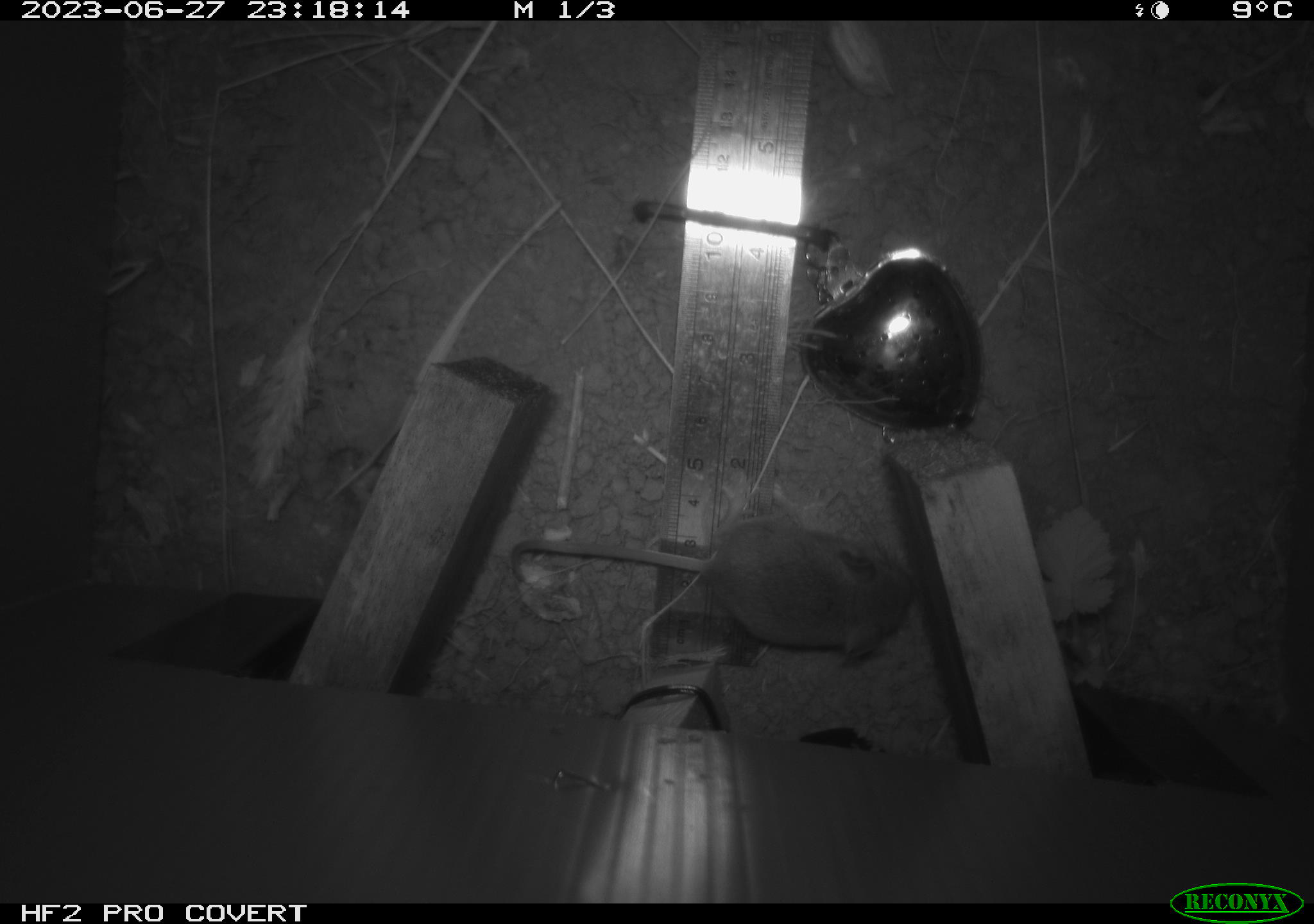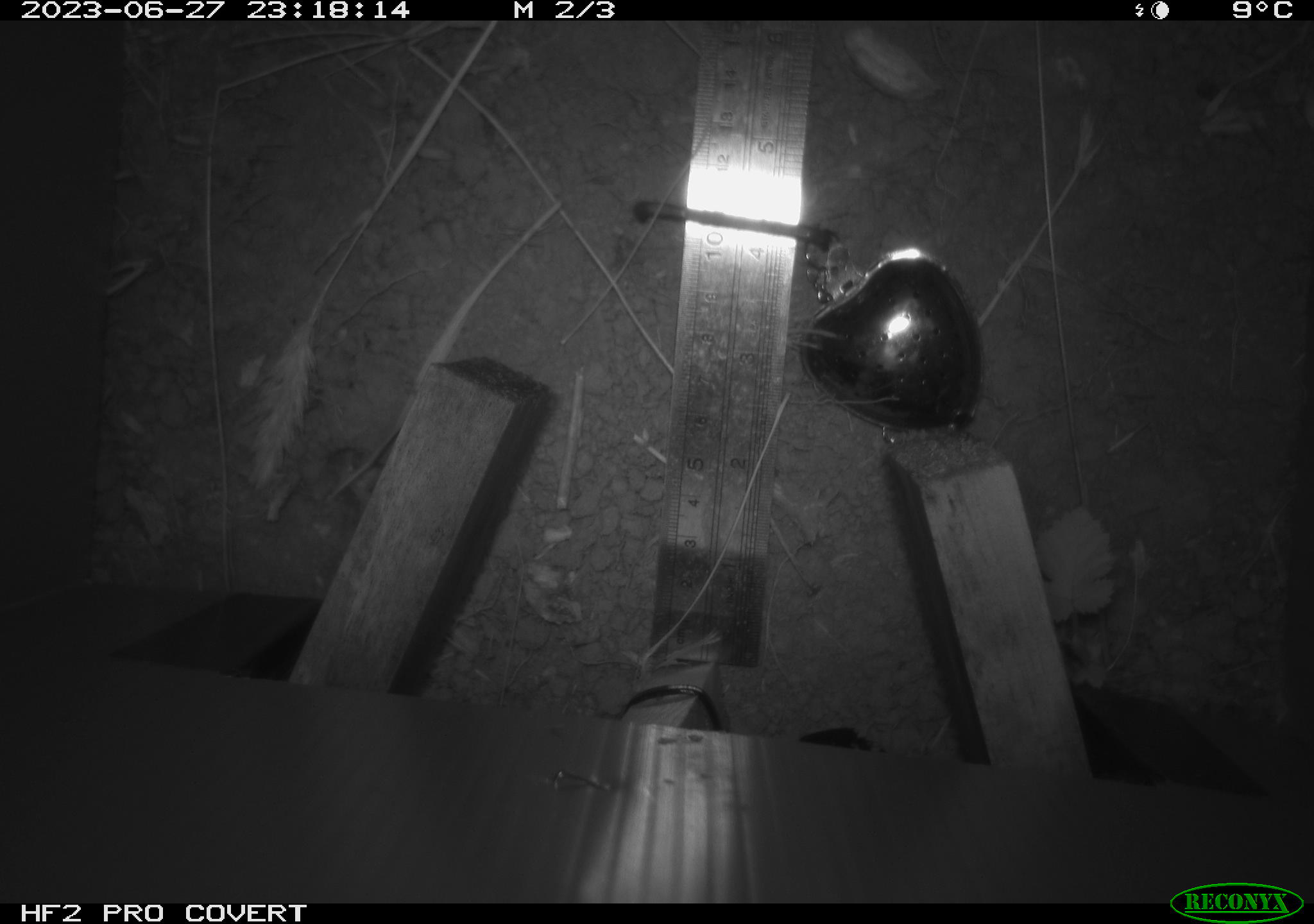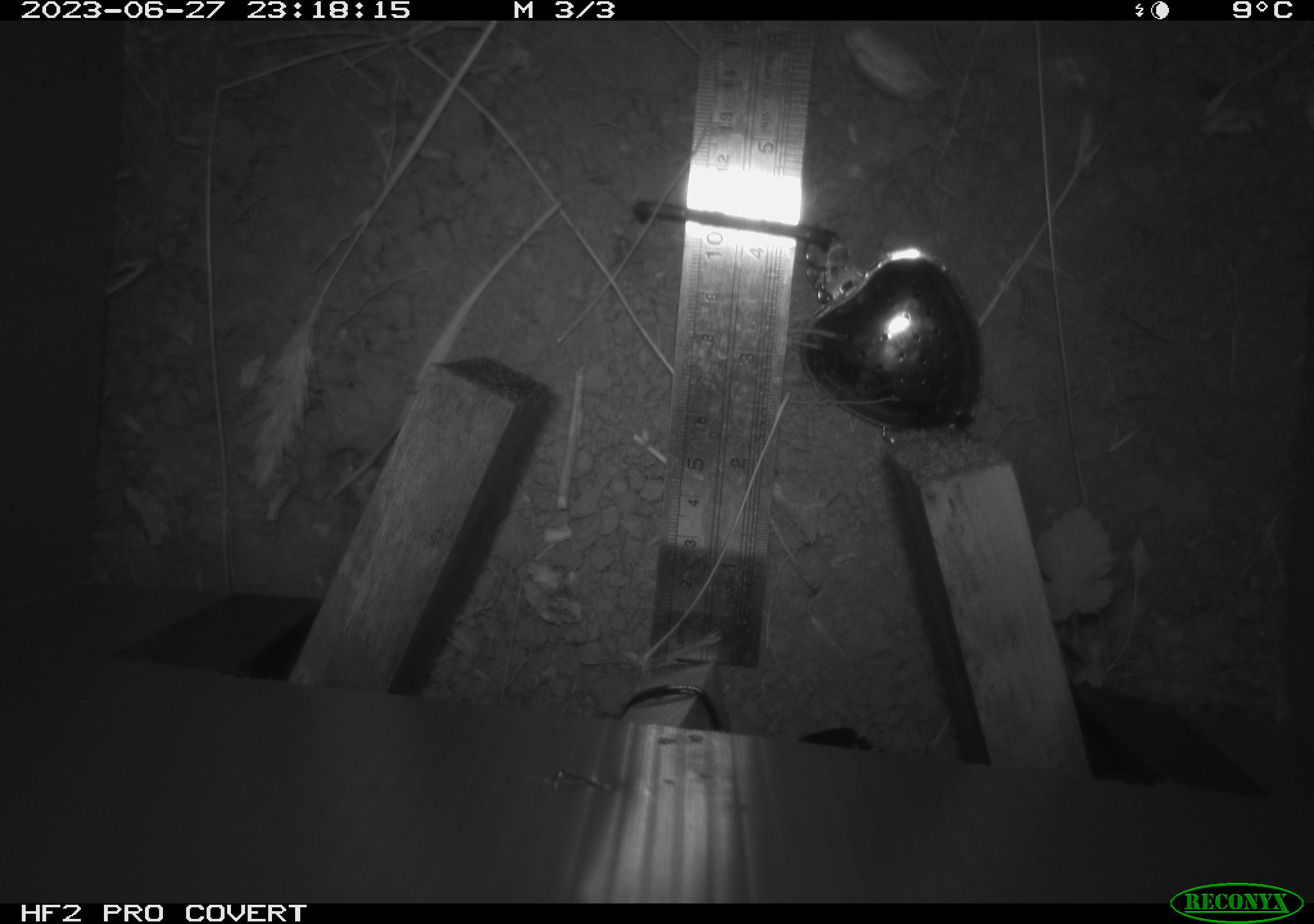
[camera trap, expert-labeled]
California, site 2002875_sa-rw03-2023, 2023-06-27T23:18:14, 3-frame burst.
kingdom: Animalia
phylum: Chordata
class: Mammalia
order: Rodentia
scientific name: Rodentia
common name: mouse species